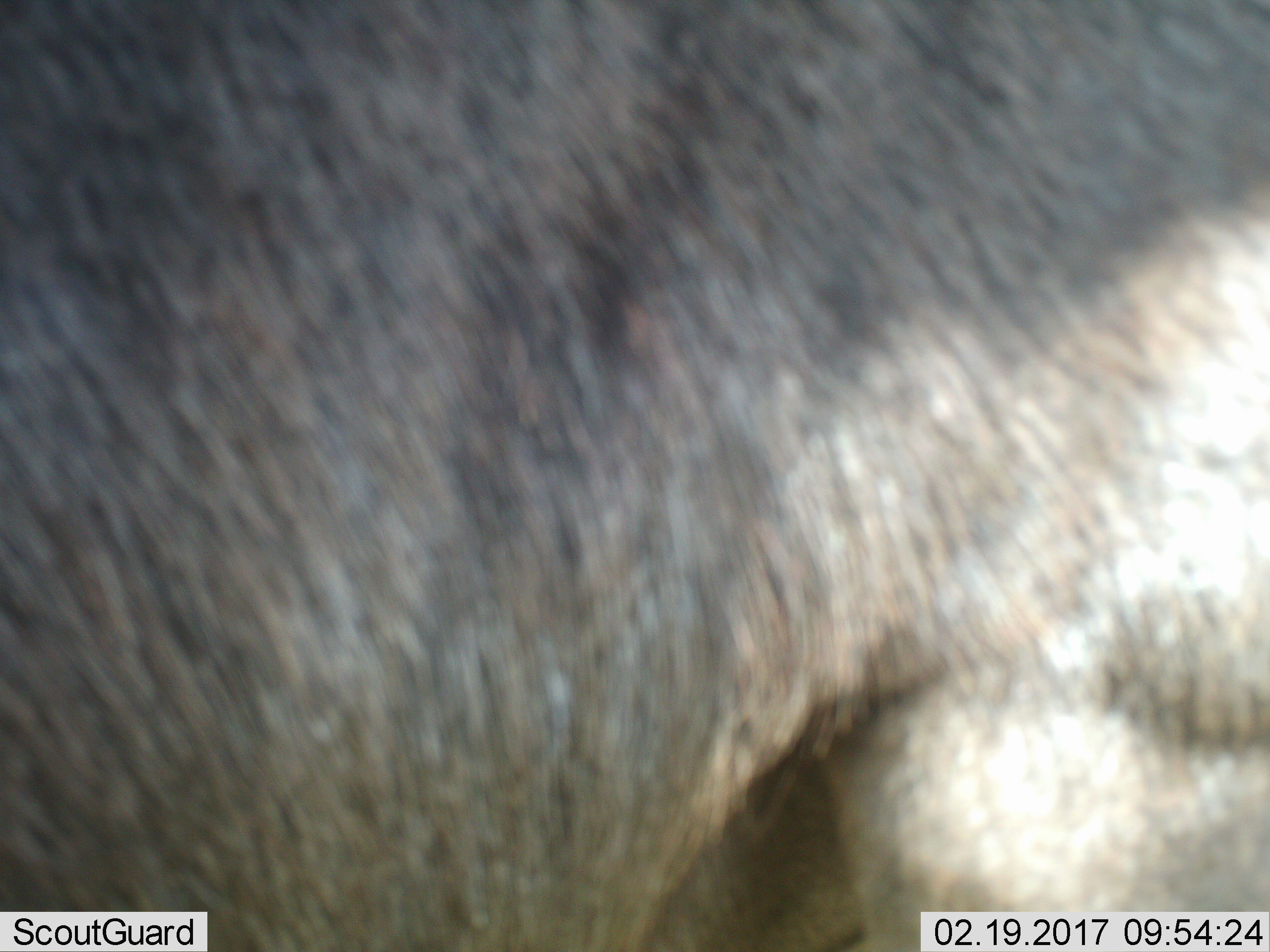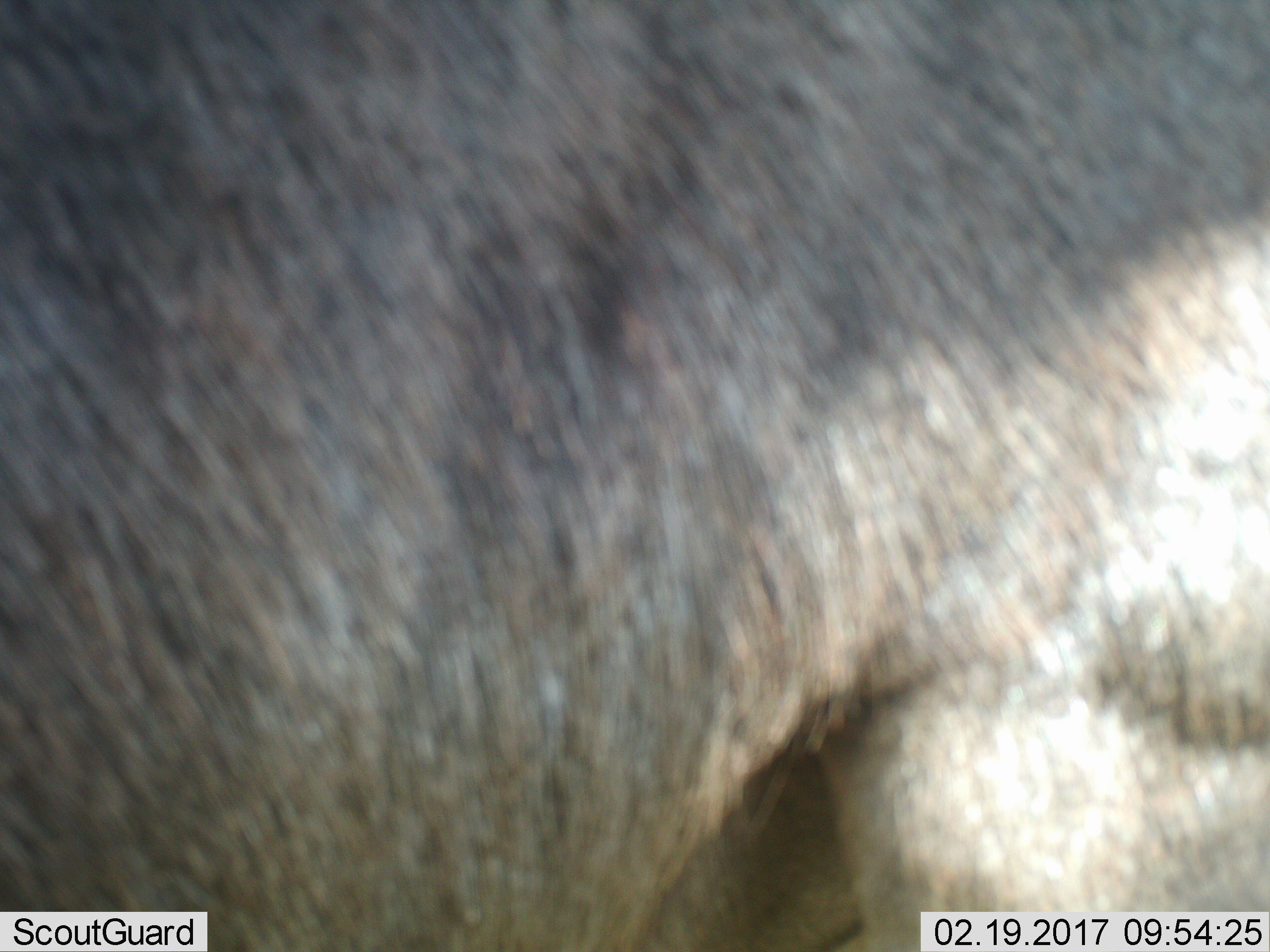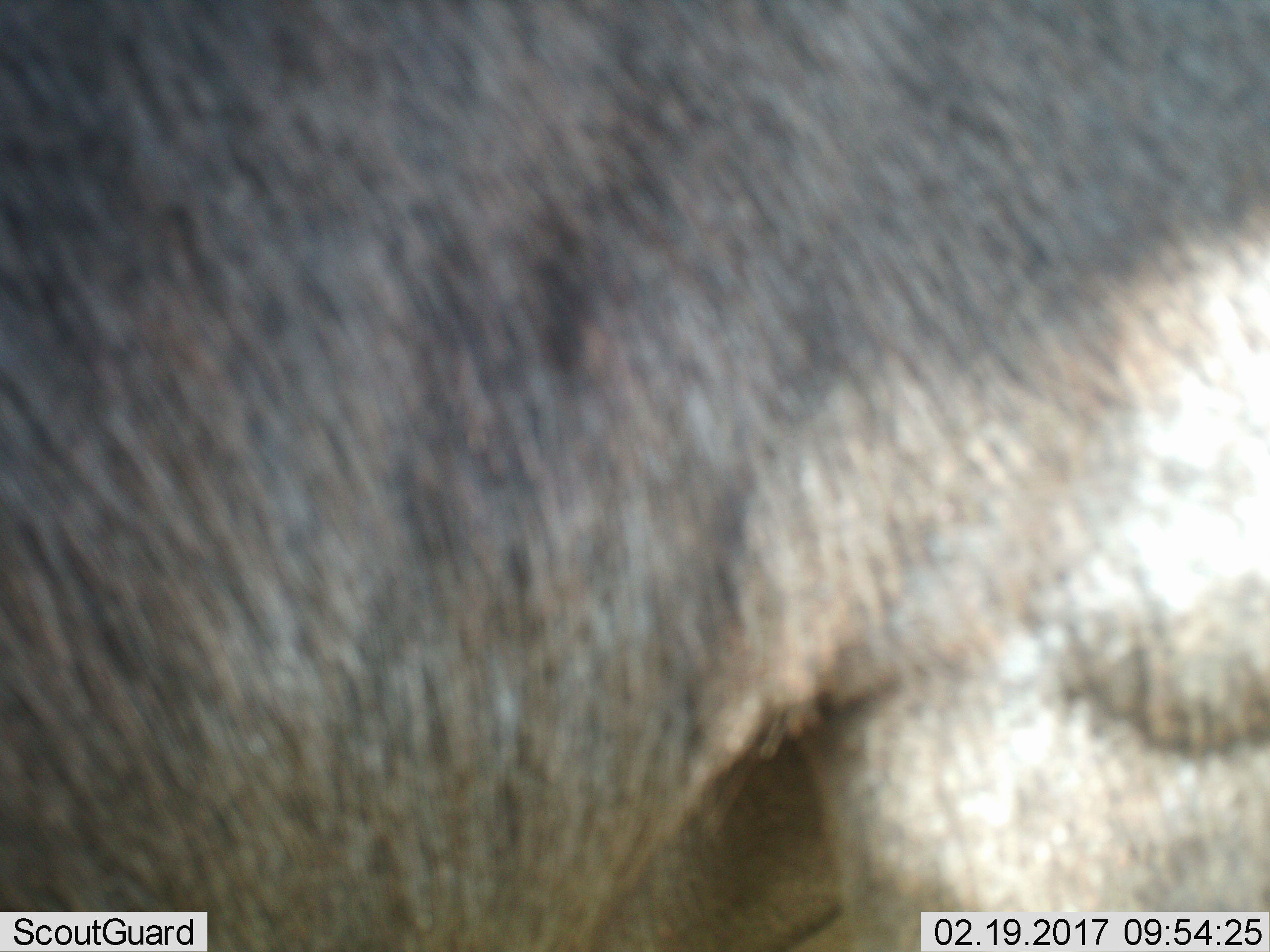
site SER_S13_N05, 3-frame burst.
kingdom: Animalia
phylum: Chordata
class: Mammalia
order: Artiodactyla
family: Bovidae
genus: Connochaetes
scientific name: Connochaetes taurinus taurinus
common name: blue wildebeest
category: wildebeestblue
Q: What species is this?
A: Wildebeestblue (blue wildebeest) (Connochaetes taurinus taurinus).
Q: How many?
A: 1.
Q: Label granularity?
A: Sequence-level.